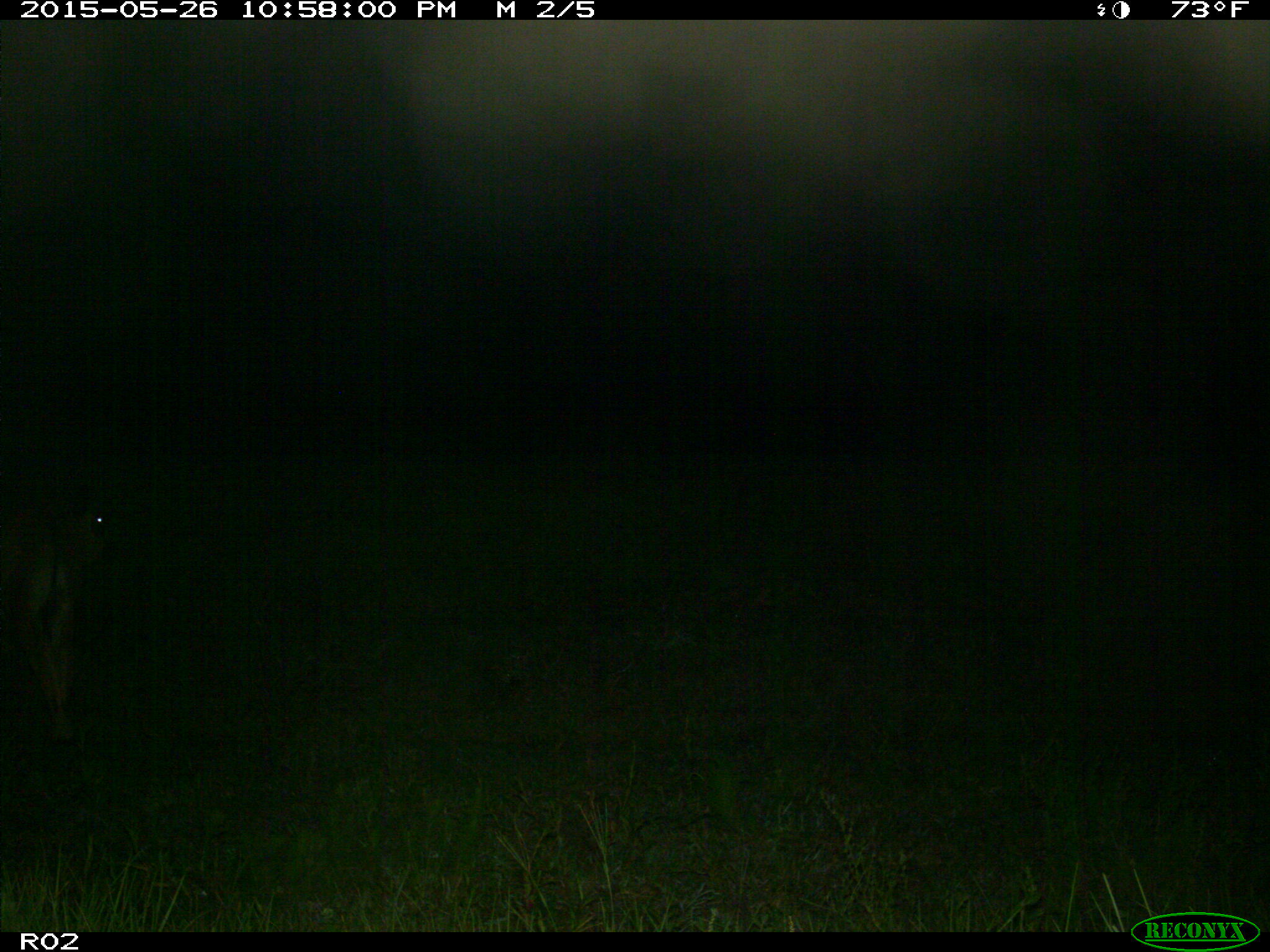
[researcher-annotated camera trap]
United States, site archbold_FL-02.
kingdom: Animalia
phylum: Chordata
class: Mammalia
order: Artiodactyla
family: Bovidae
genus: Bos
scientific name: Bos taurus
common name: domestic cow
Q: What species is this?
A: Bos taurus (domestic cow).